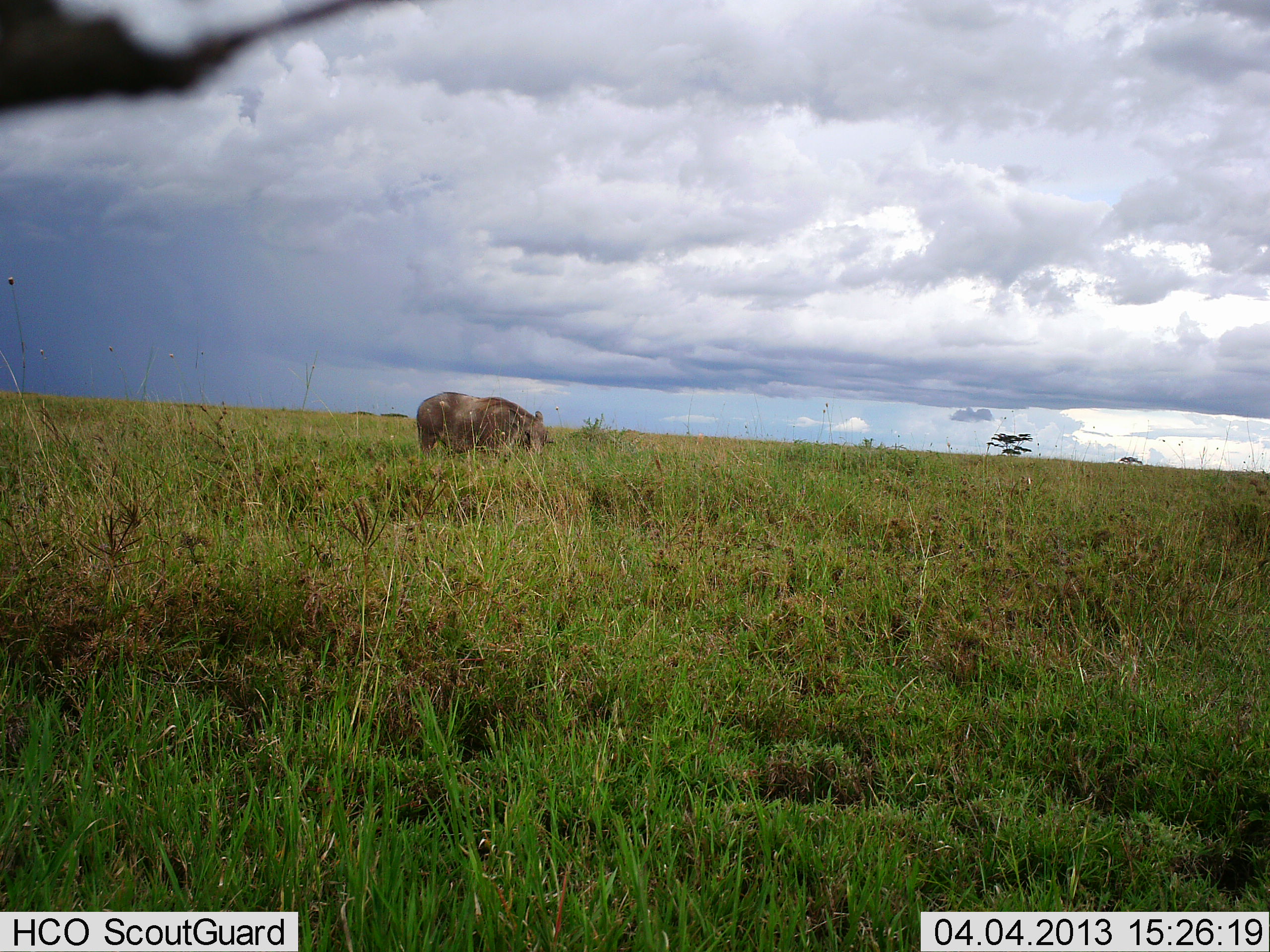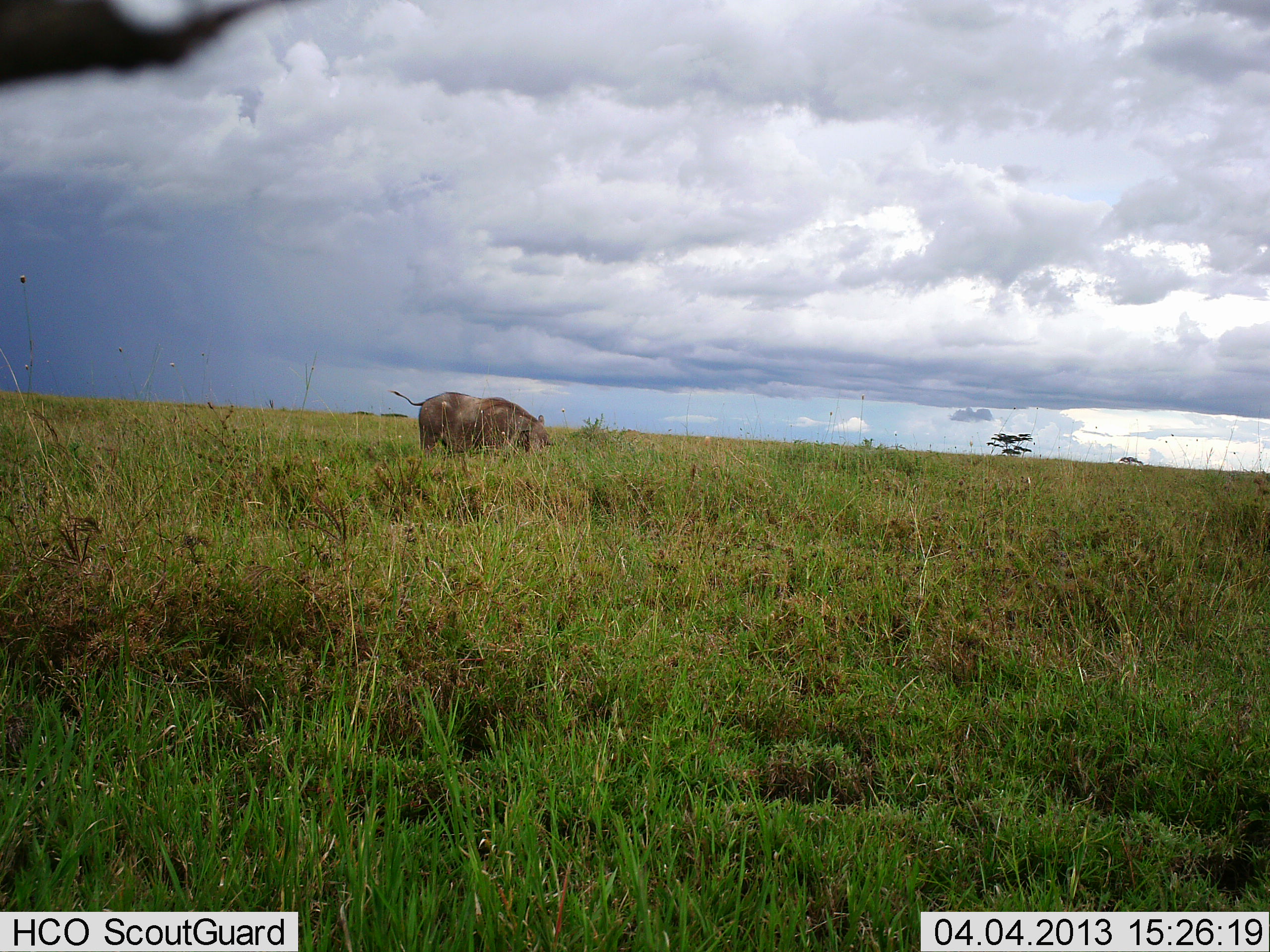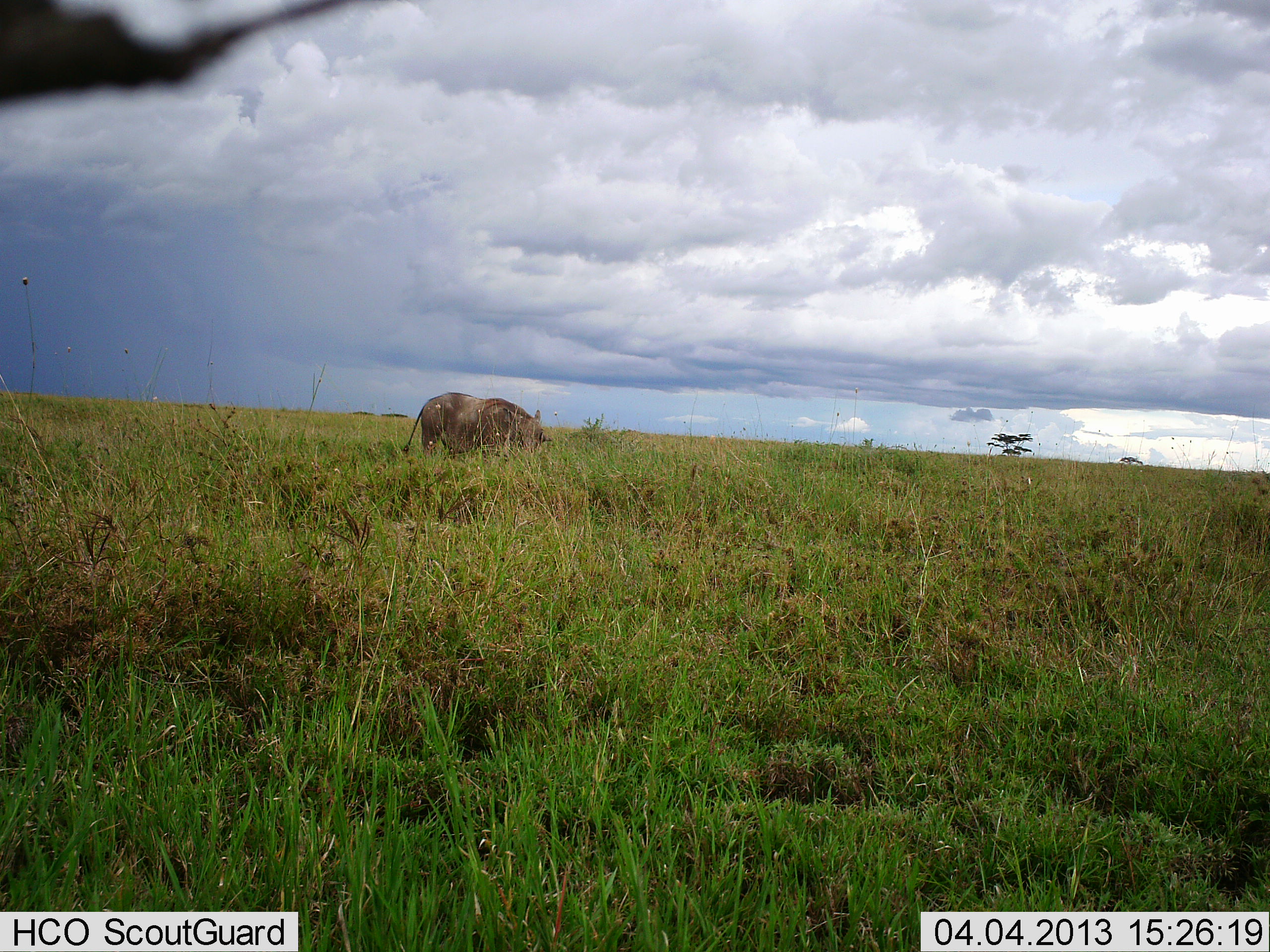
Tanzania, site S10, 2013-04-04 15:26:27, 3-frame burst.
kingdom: Animalia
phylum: Chordata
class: Mammalia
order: Artiodactyla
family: Suidae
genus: Phacochoerus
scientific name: Phacochoerus africanus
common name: warthog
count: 1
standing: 38%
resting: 0%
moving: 0%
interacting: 0%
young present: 0%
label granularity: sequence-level